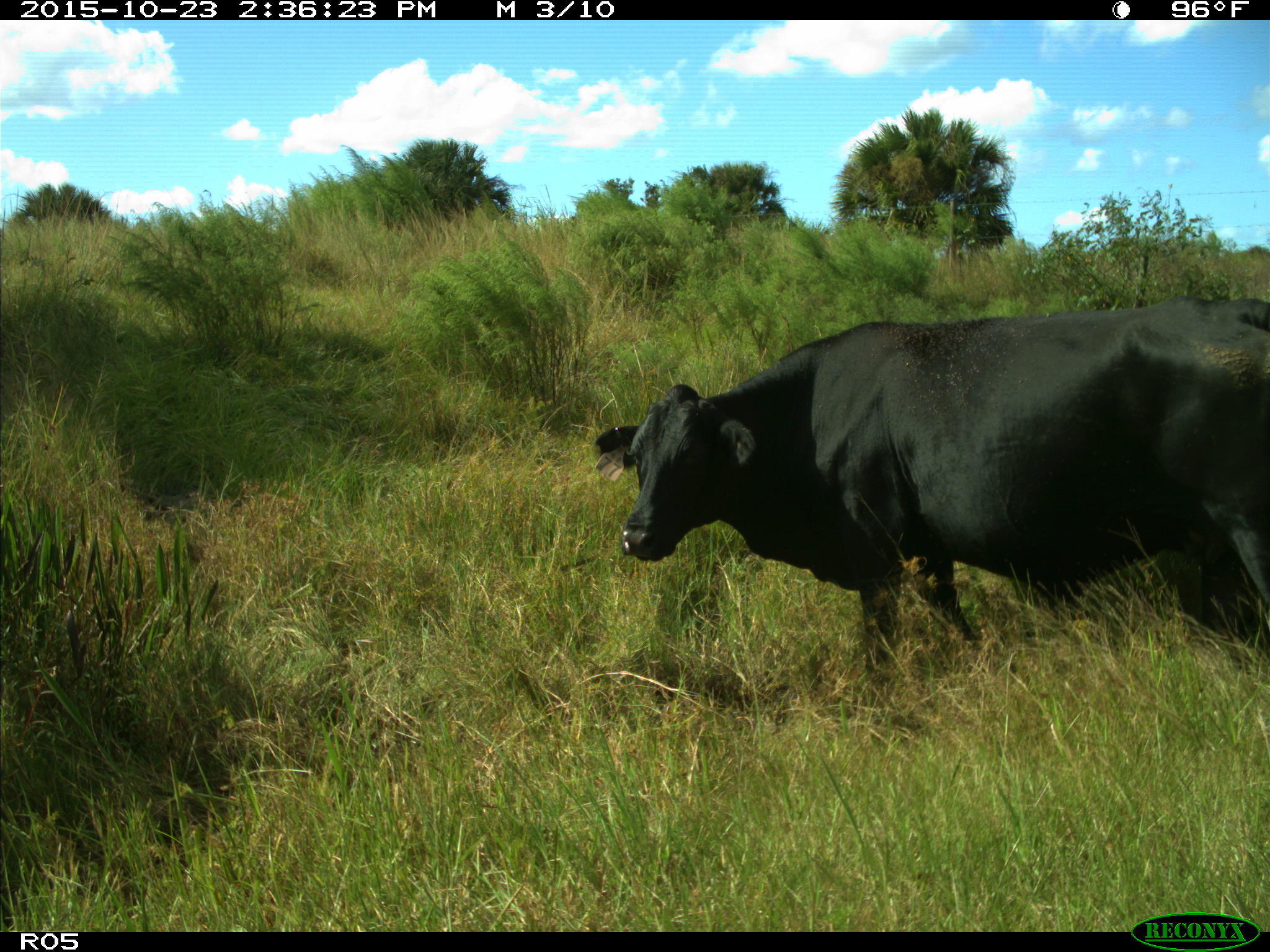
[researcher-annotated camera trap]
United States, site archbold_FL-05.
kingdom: Animalia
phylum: Chordata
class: Mammalia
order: Artiodactyla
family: Bovidae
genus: Bos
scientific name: Bos taurus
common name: domestic cow